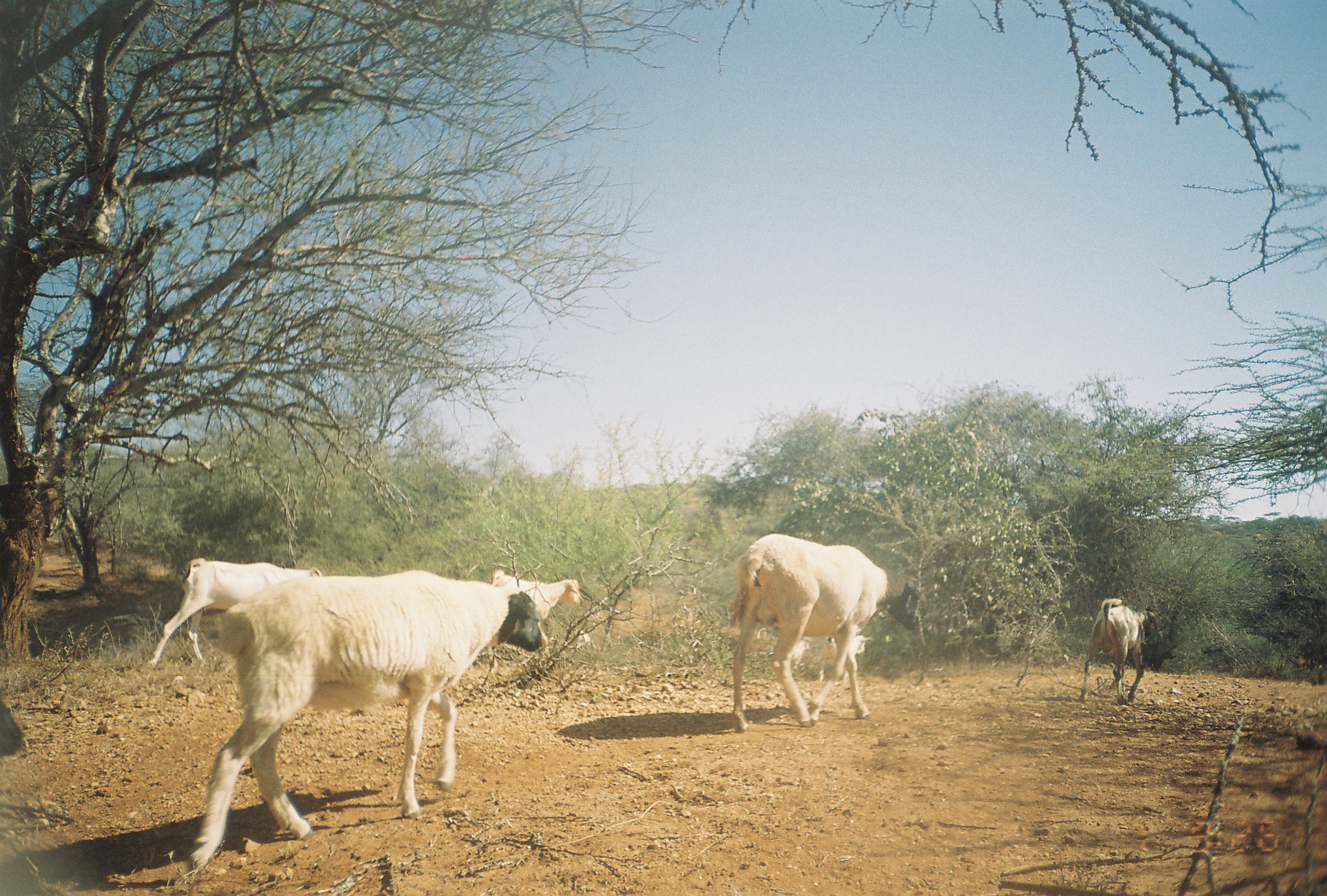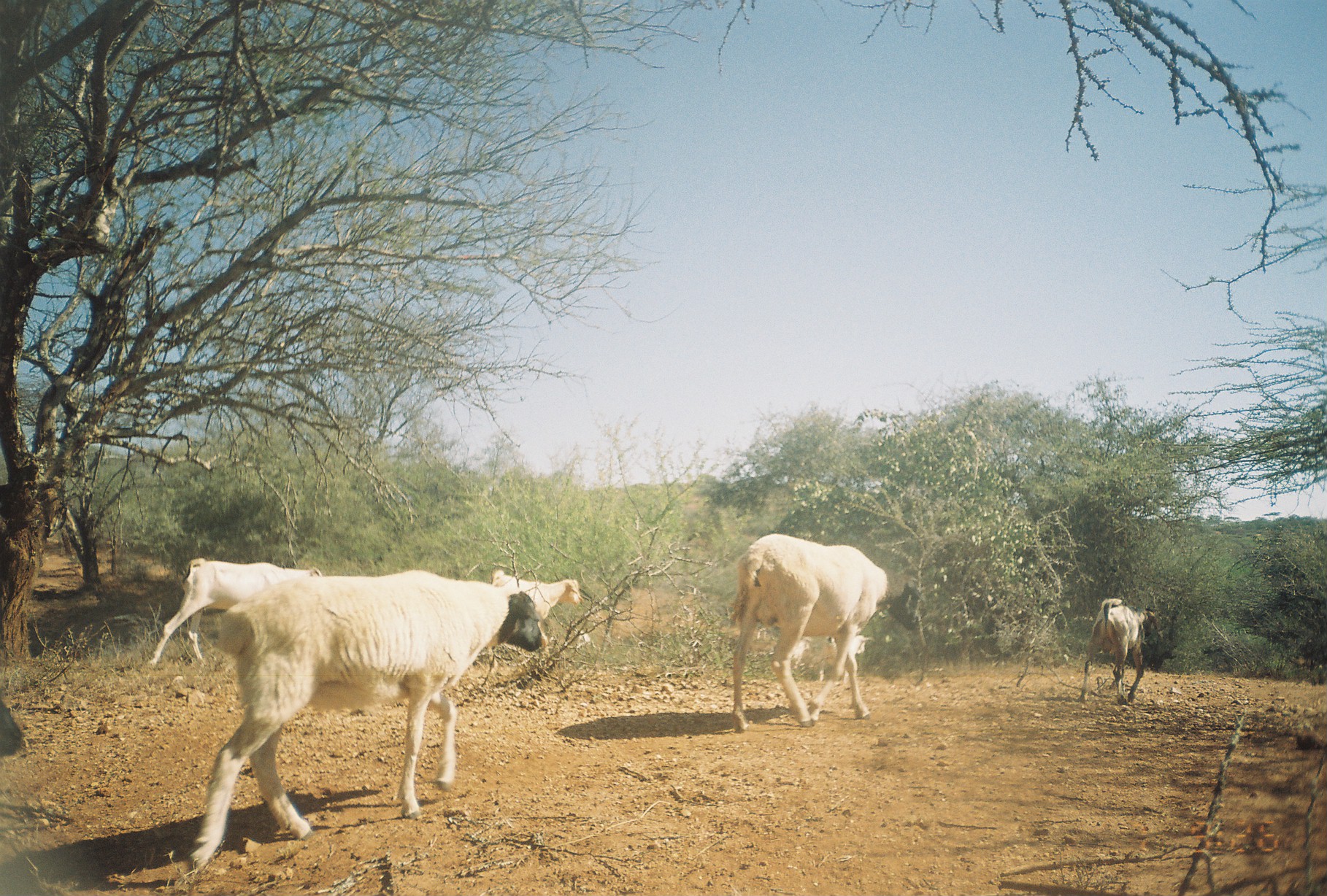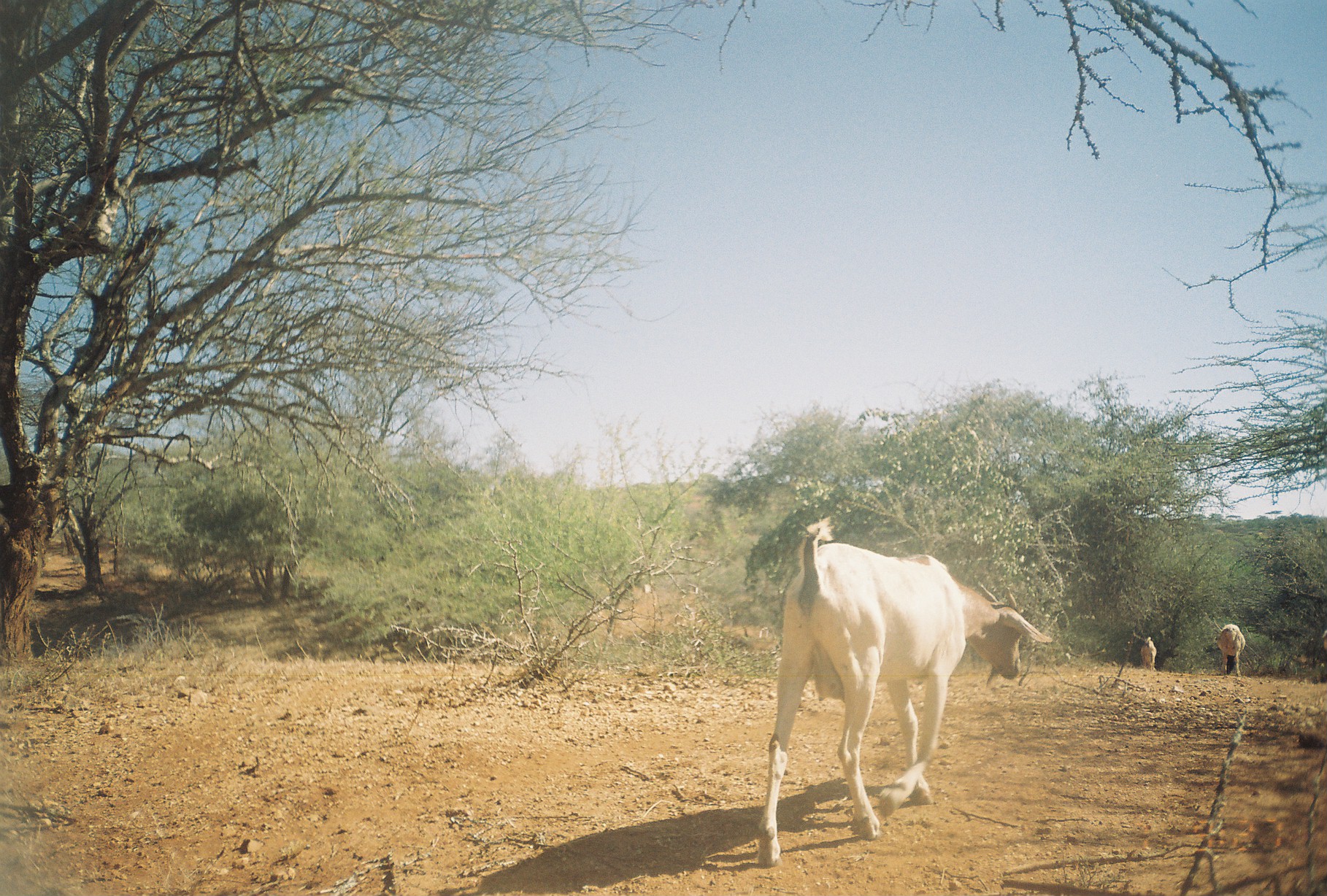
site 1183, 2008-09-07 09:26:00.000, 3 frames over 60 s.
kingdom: Animalia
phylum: Chordata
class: Mammalia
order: Artiodactyla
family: Bovidae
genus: Ovis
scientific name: Ovis aries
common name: domestic sheep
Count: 2.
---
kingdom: Animalia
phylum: Chordata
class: Mammalia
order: Artiodactyla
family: Bovidae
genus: Capra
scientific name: Capra aegagrus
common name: wild goat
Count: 6.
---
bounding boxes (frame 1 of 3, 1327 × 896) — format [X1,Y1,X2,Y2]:
ovis aries: [184,569,549,876]; [726,531,924,732]; [145,556,324,668]; [1078,596,1164,712]; [488,566,585,659]; [815,635,875,685]; [0,699,24,757]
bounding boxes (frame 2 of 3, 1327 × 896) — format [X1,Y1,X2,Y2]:
capra aegagrus: [182,569,551,880]; [728,530,924,732]; [146,559,324,671]; [1079,597,1160,709]; [487,565,582,627]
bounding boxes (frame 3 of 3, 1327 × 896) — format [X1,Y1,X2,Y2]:
capra aegagrus: [752,516,1057,871]; [1214,621,1247,678]; [1139,635,1158,674]